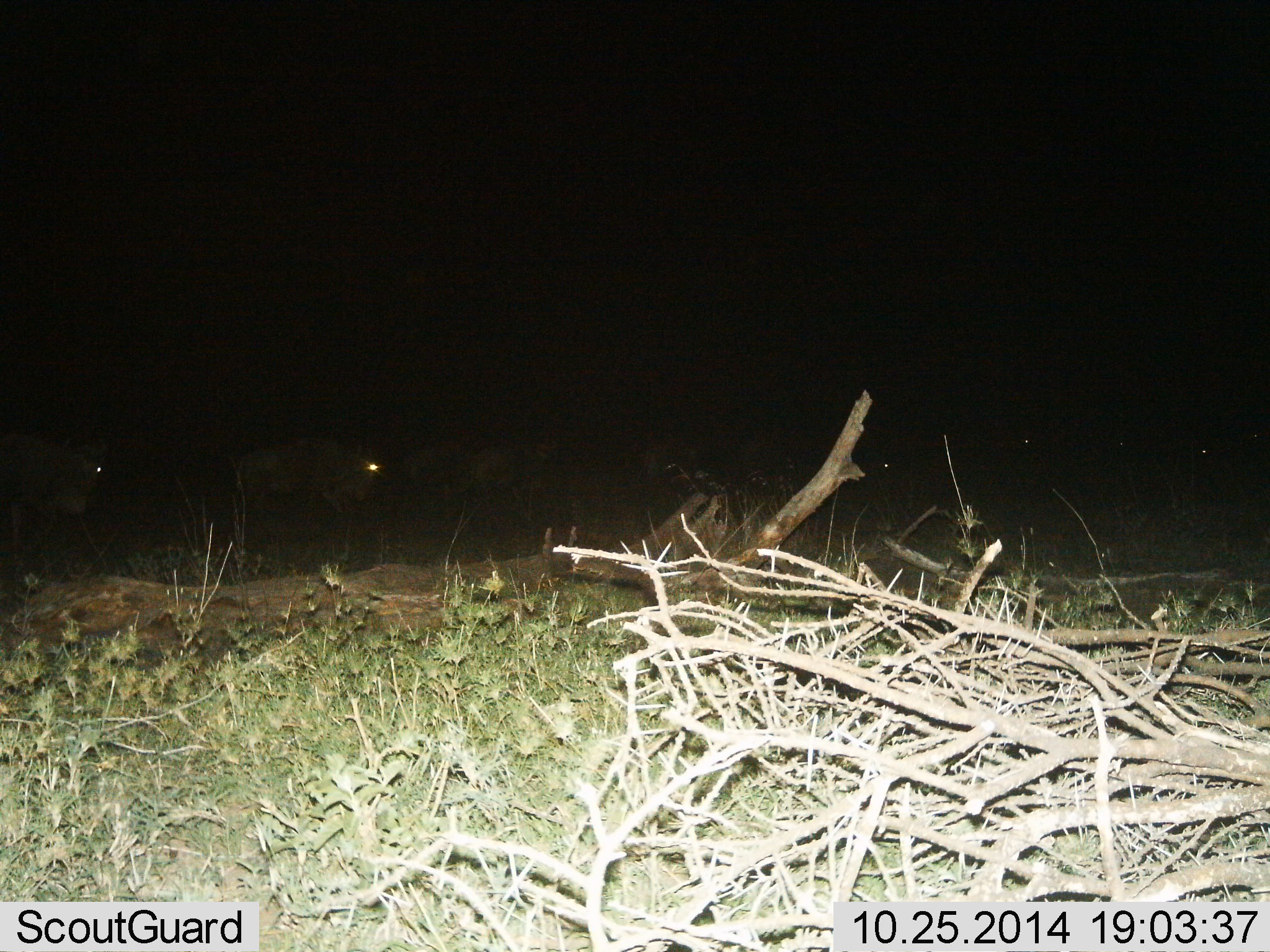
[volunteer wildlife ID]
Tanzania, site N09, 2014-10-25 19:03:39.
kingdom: Animalia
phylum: Chordata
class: Mammalia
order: Artiodactyla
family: Bovidae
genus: Connochaetes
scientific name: Connochaetes taurinus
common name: blue wildebeest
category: wildebeest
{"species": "wildebeest (blue wildebeest) (Connochaetes taurinus)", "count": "7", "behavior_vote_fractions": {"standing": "30%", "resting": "10%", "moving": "80%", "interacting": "0%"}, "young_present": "0%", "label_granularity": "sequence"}